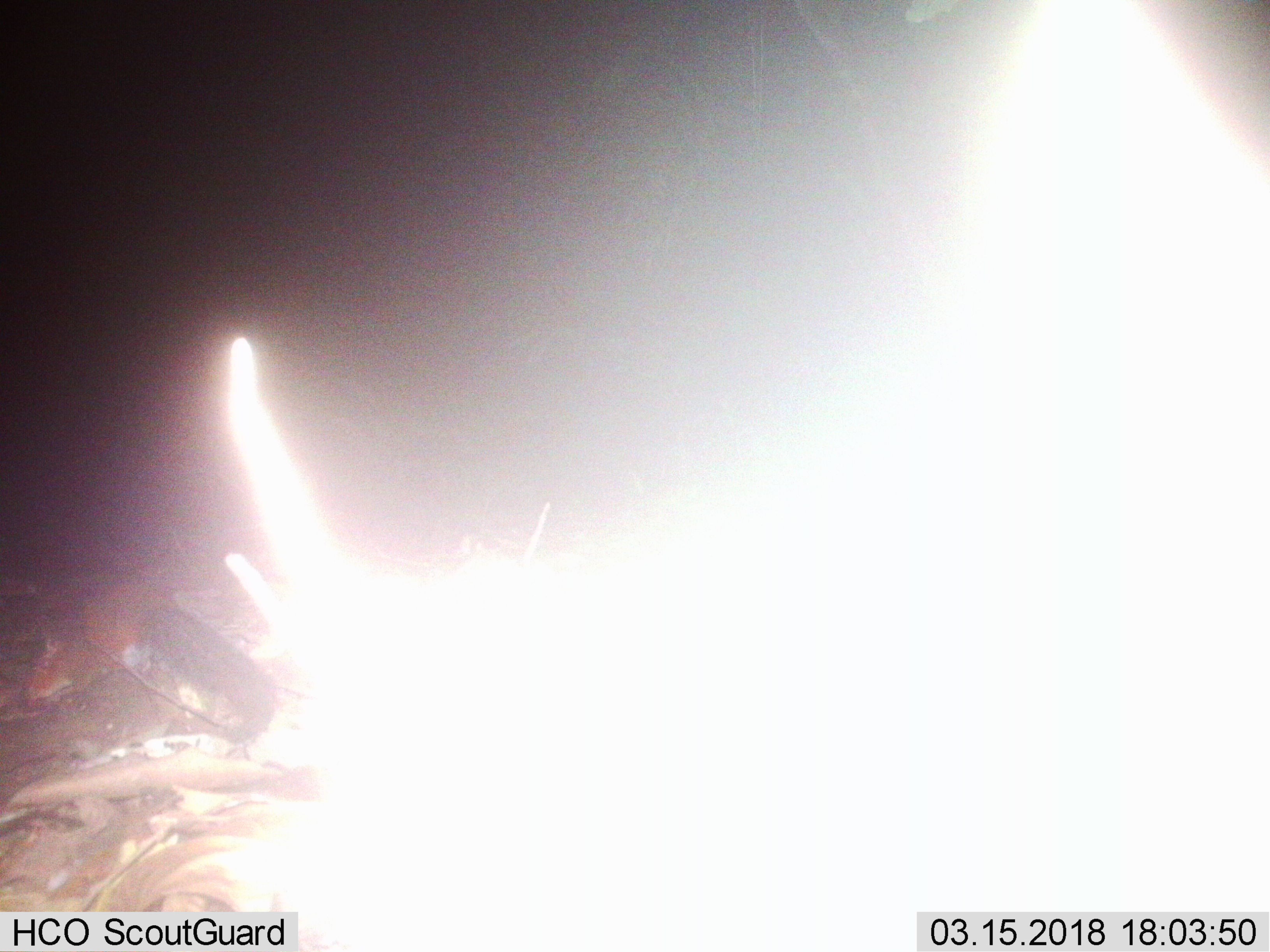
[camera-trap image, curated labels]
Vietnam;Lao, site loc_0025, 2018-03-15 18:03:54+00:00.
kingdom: Animalia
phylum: Chordata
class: Mammalia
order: Rodentia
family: Sciuridae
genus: Sciurus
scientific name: Sciurus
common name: squirrel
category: unidentified squirrel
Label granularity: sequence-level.